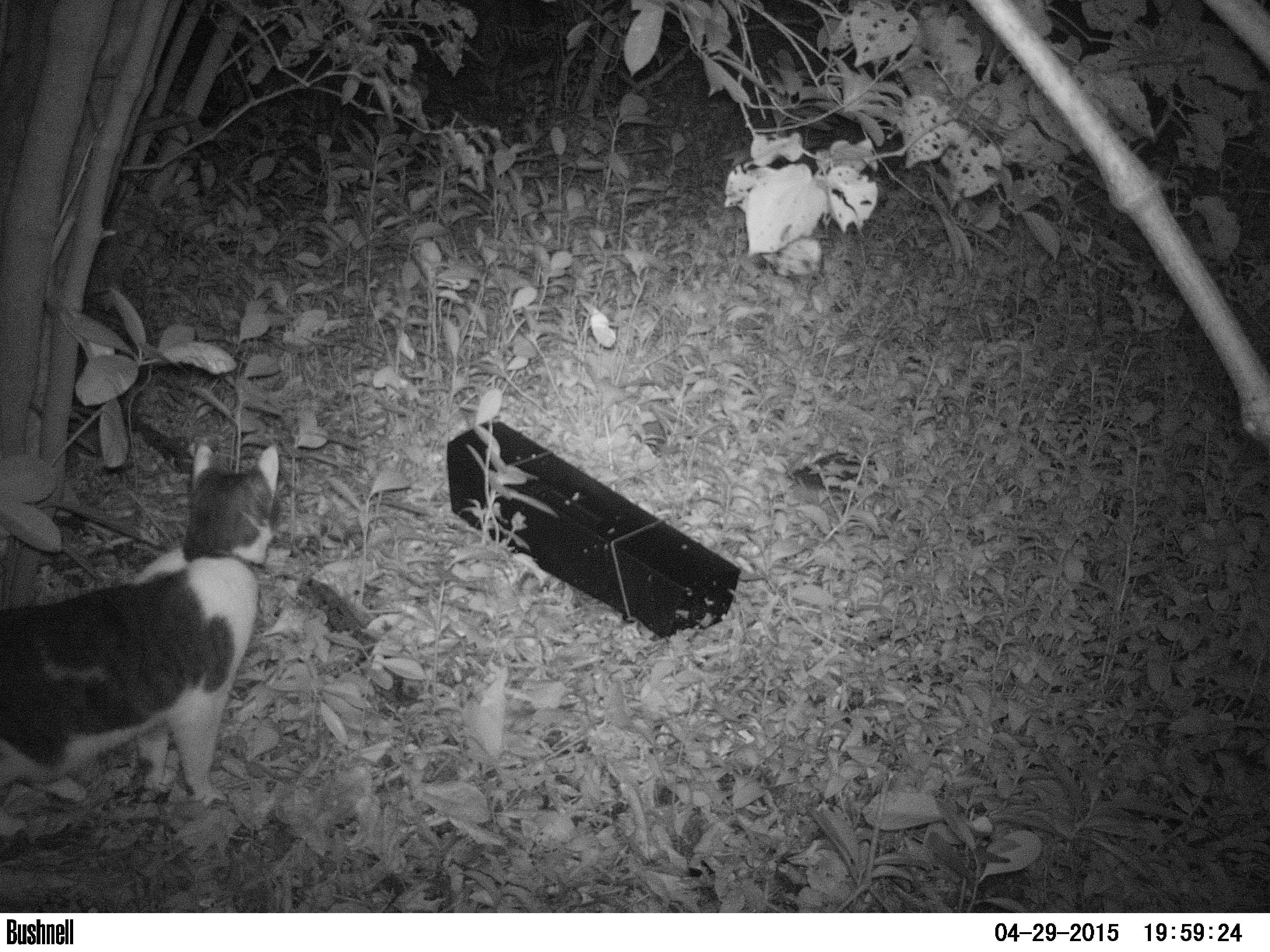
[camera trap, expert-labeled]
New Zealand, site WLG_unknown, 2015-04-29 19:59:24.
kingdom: Animalia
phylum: Chordata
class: Mammalia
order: Carnivora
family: Felidae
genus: Felis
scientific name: Felis catus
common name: domestic cat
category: cat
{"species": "cat (domestic cat) (Felis catus)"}